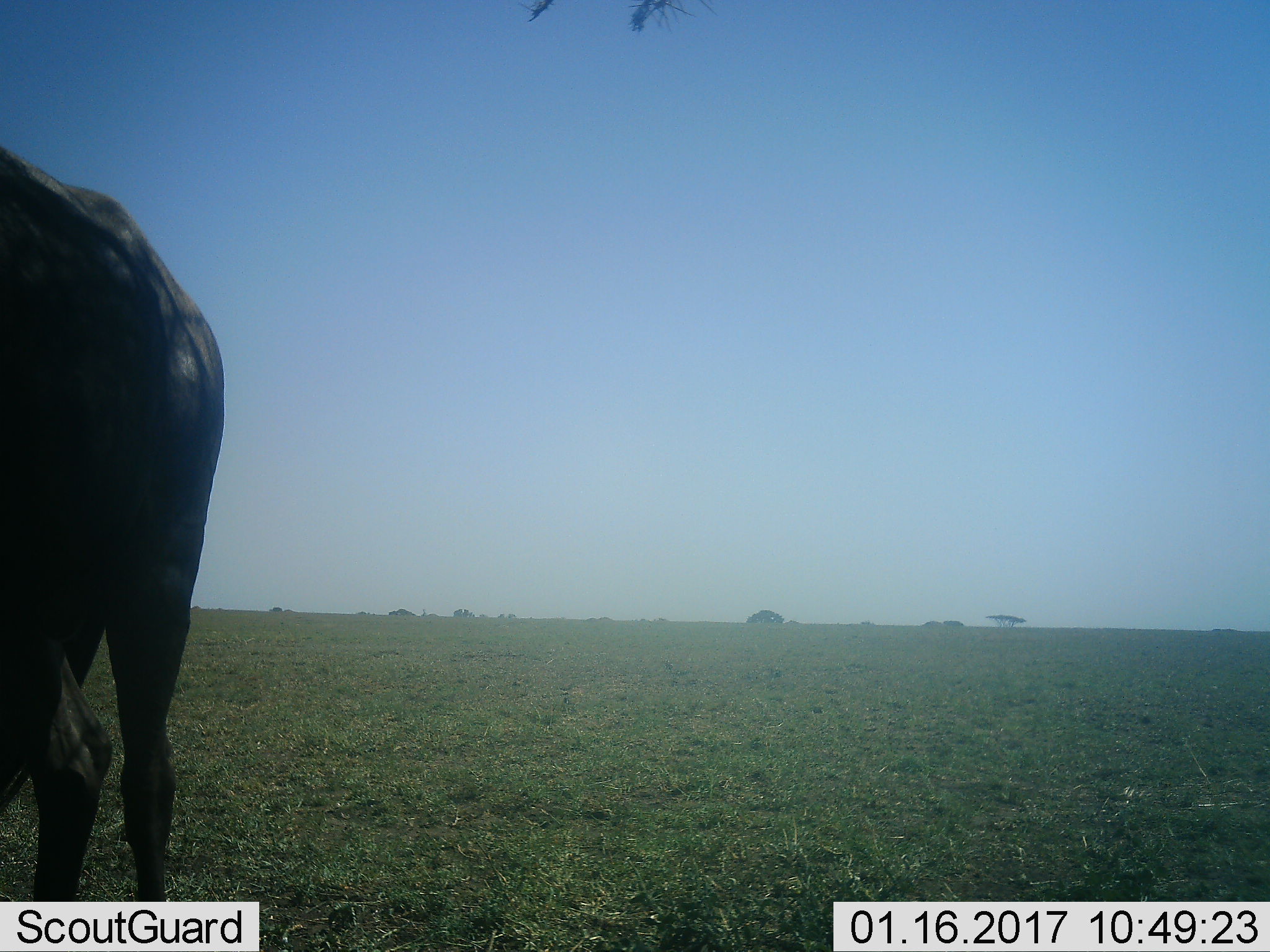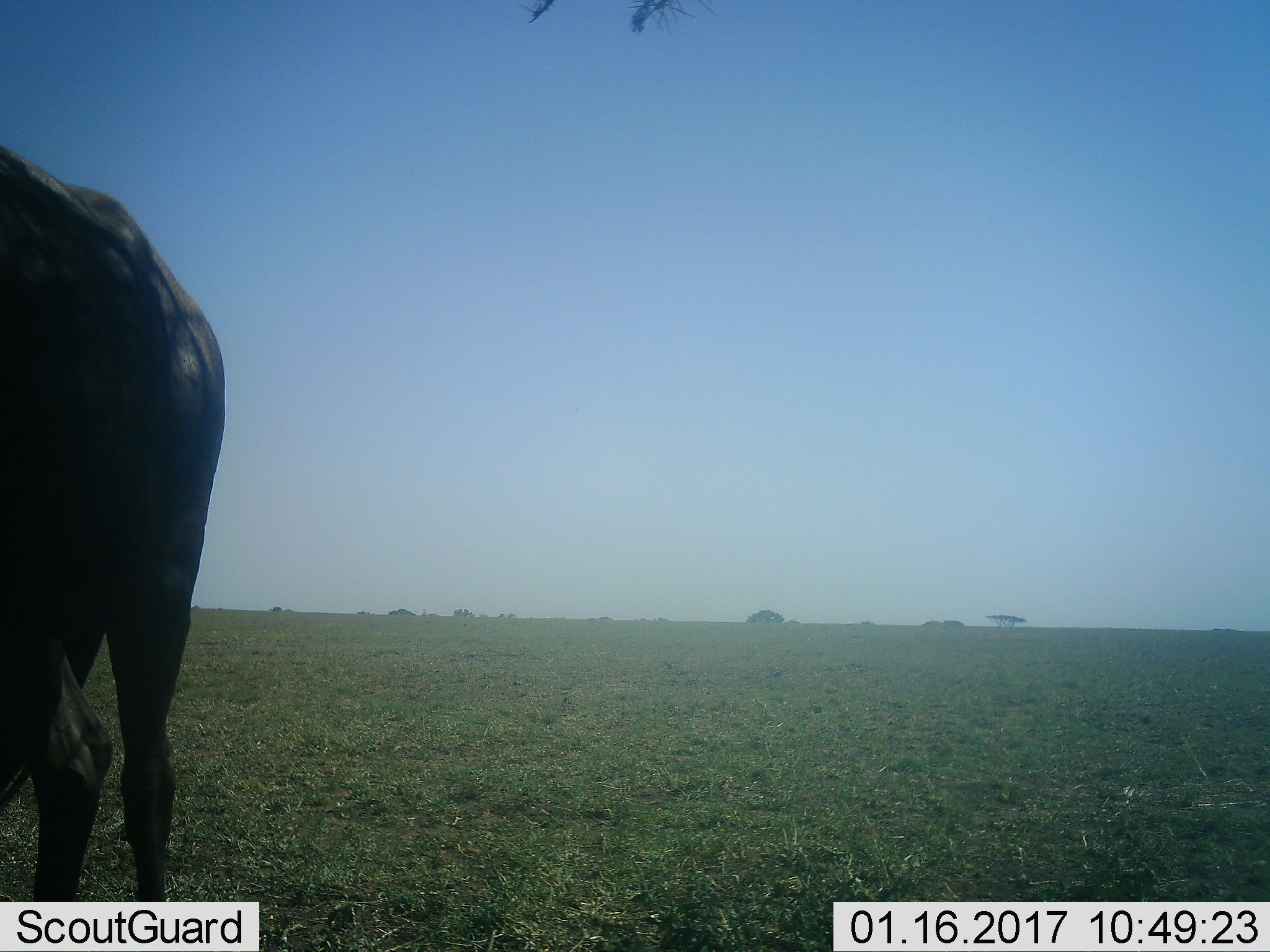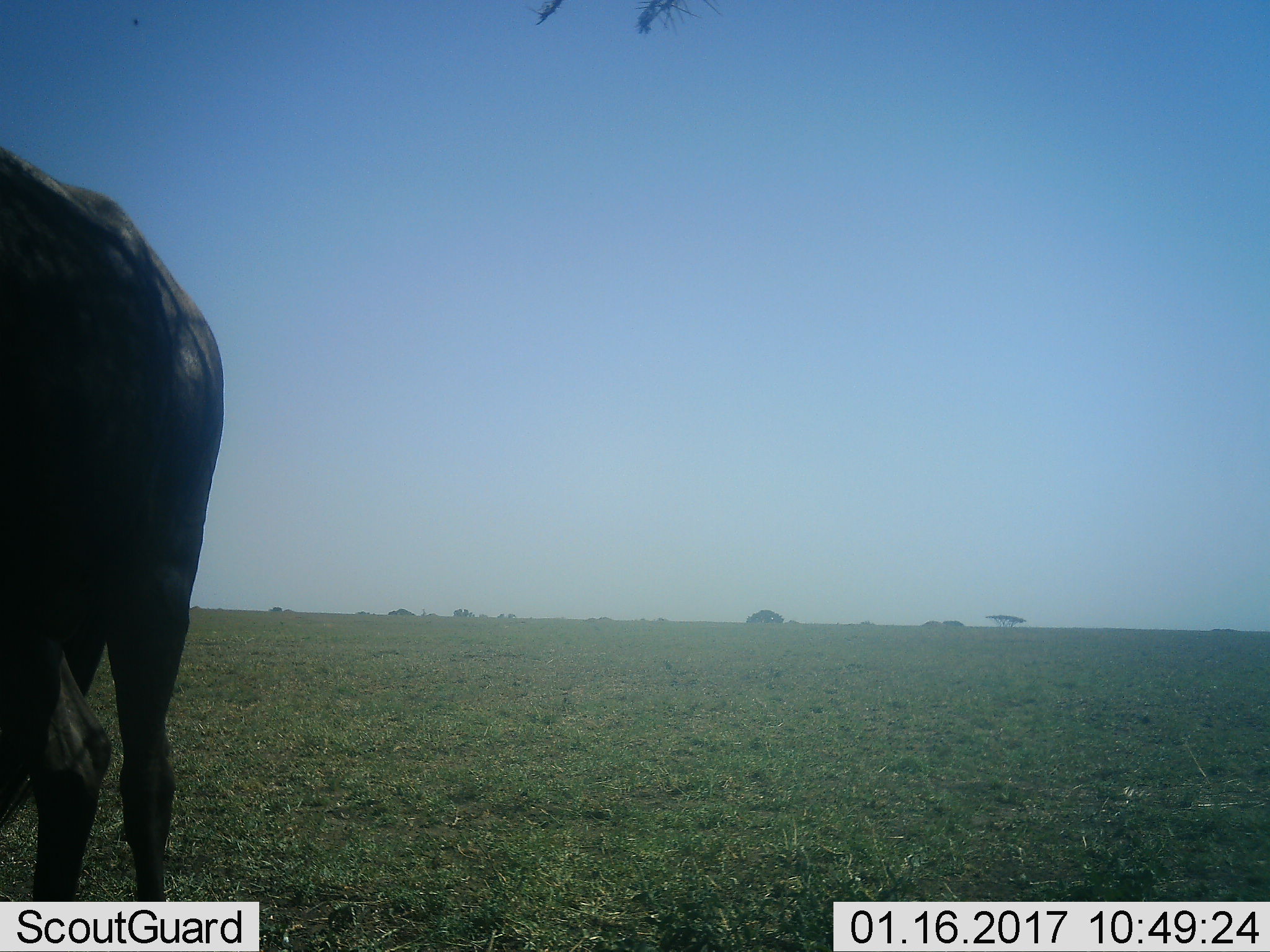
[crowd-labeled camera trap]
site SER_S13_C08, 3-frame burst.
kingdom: Animalia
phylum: Chordata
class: Mammalia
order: Artiodactyla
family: Bovidae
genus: Connochaetes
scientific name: Connochaetes taurinus taurinus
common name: blue wildebeest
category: wildebeestblue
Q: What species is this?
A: Wildebeestblue (blue wildebeest) (Connochaetes taurinus taurinus).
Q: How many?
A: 1.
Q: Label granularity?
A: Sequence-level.